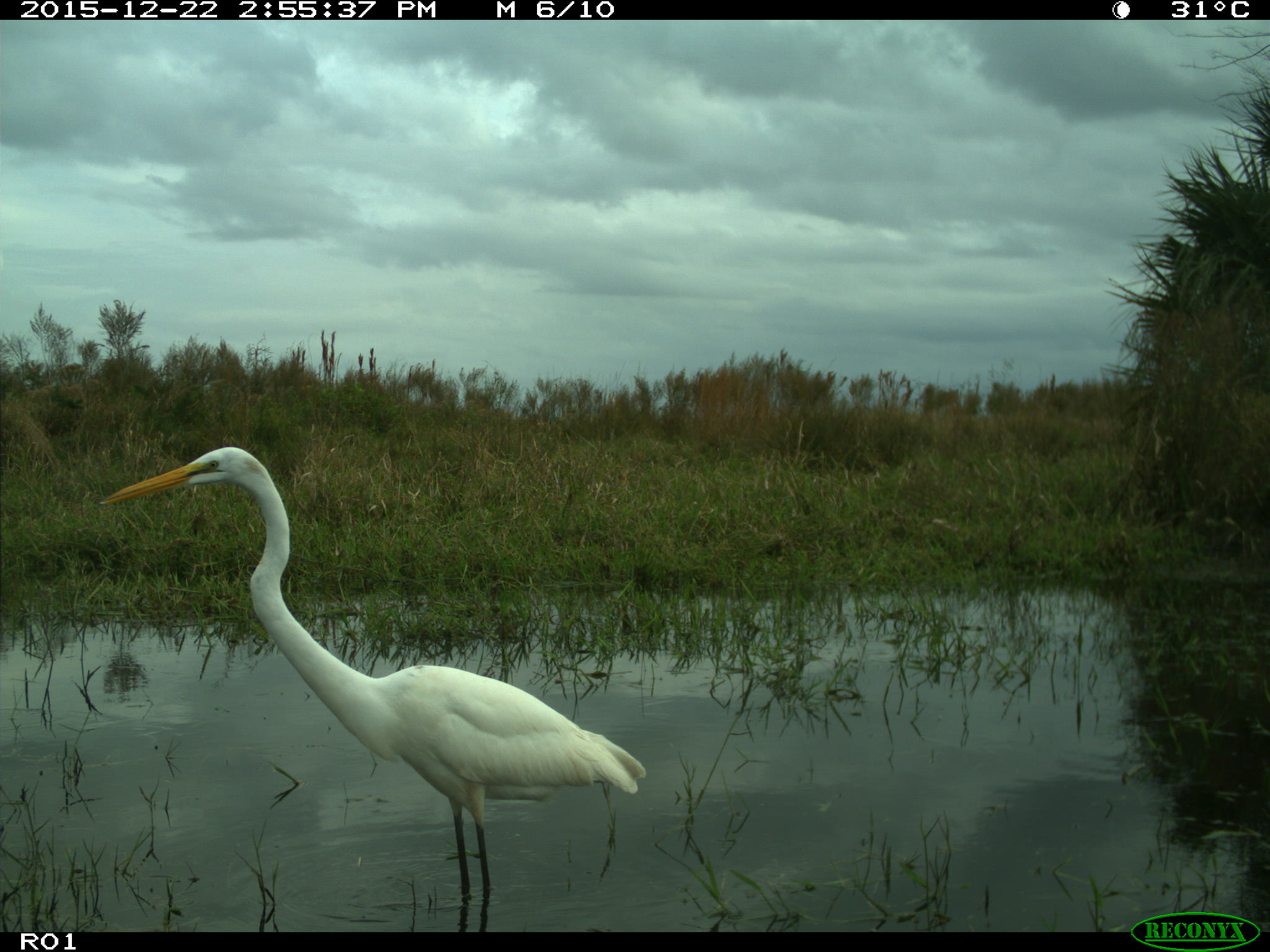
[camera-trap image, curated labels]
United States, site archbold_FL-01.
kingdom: Animalia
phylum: Chordata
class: Aves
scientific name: Aves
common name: birds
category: unidentified bird